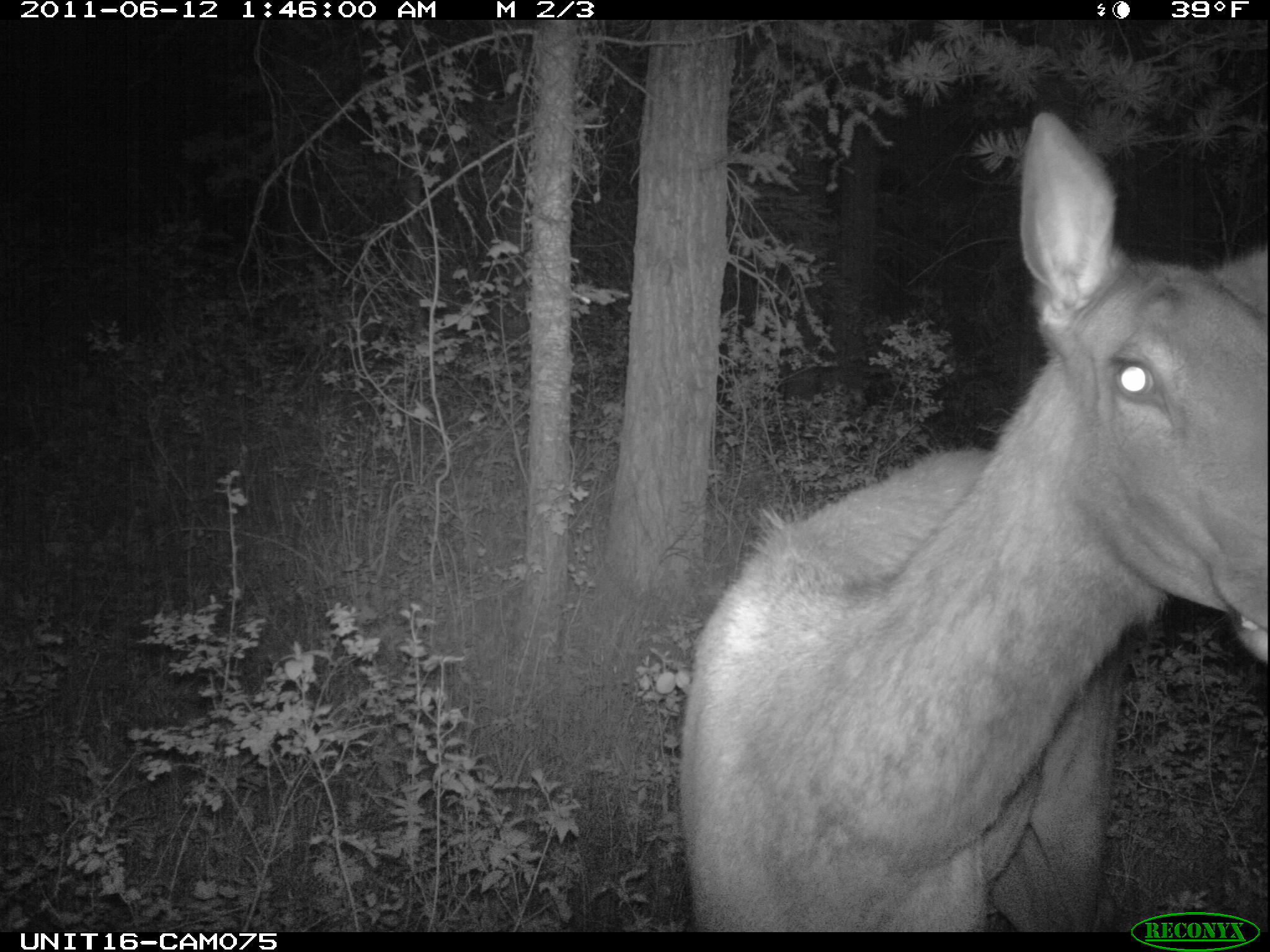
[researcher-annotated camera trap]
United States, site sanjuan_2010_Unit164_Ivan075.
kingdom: Animalia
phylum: Chordata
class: Mammalia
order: Artiodactyla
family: Cervidae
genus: Cervus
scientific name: Cervus elaphus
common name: red deer